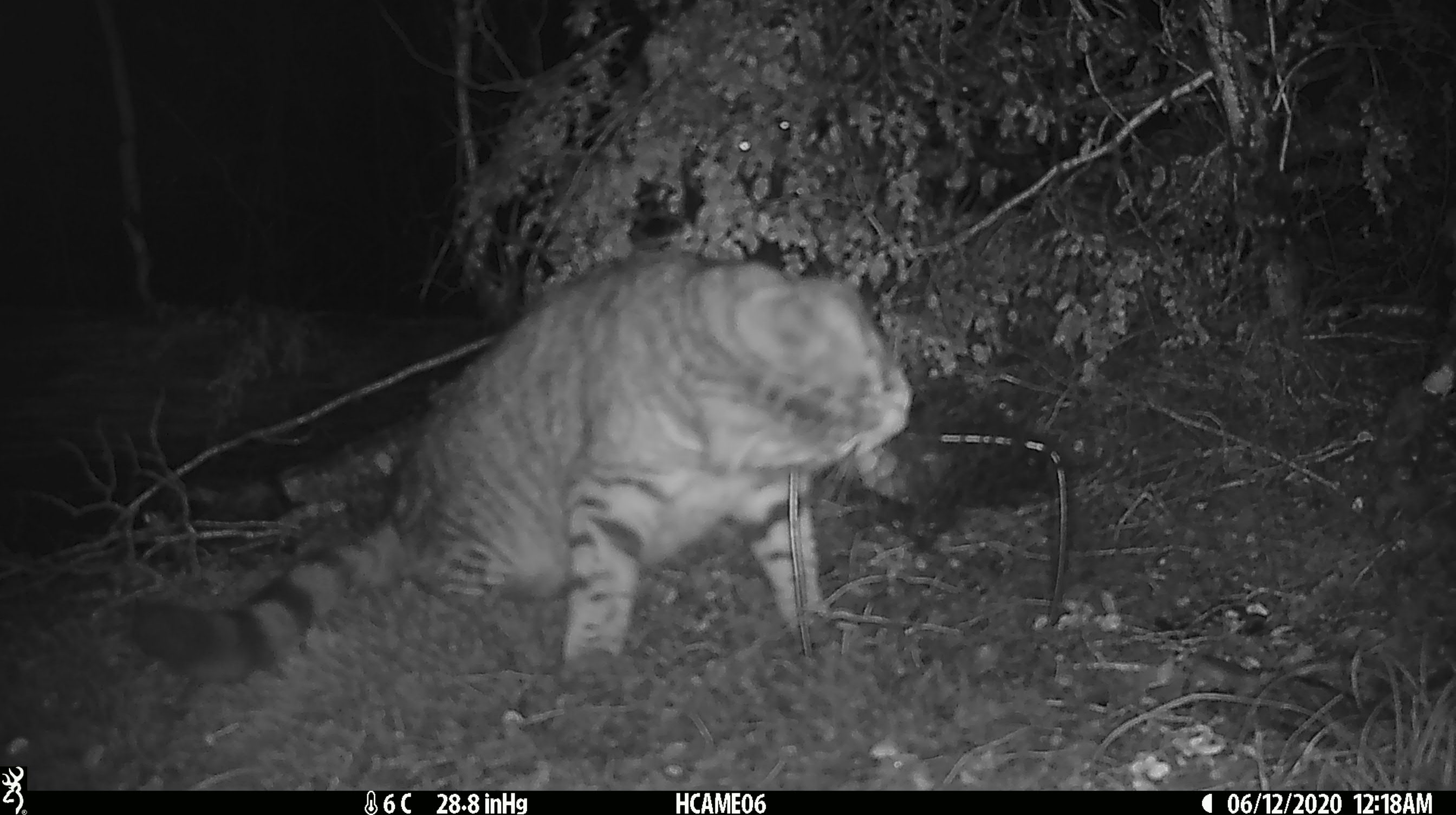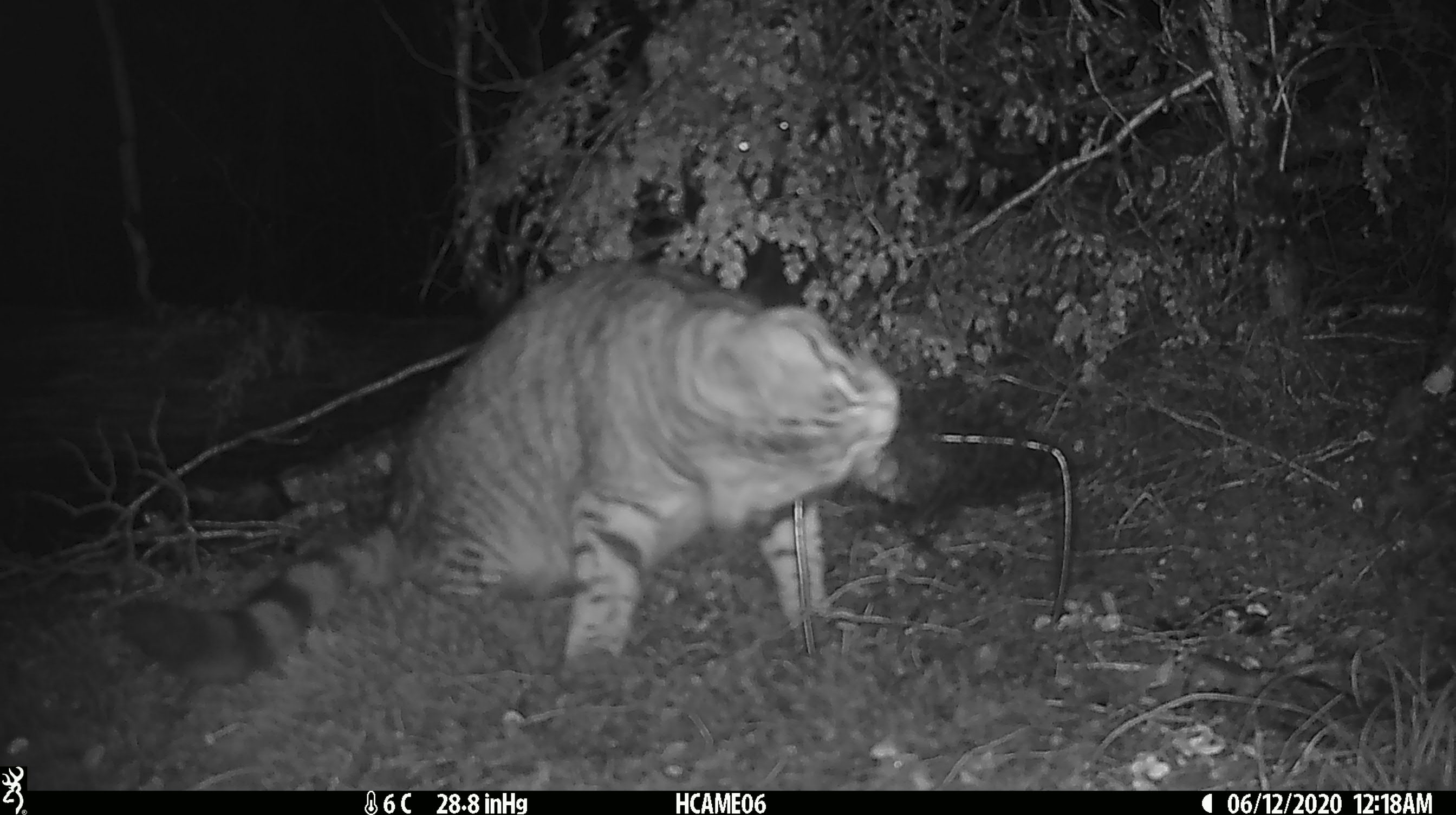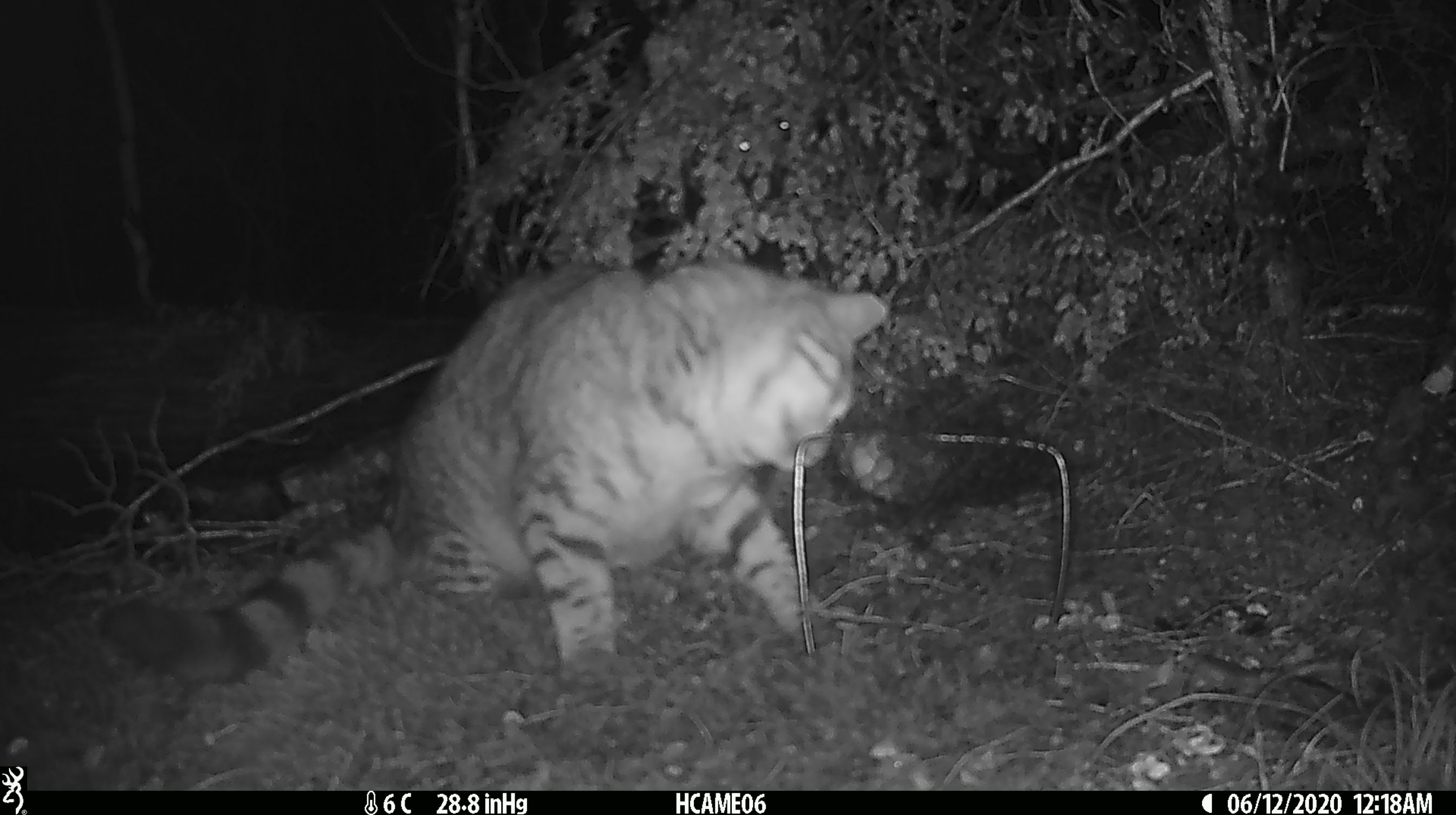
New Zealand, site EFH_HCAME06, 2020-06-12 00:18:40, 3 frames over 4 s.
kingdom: Animalia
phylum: Chordata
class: Mammalia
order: Carnivora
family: Felidae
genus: Felis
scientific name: Felis catus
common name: domestic cat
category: cat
Cat (domestic cat) (Felis catus).